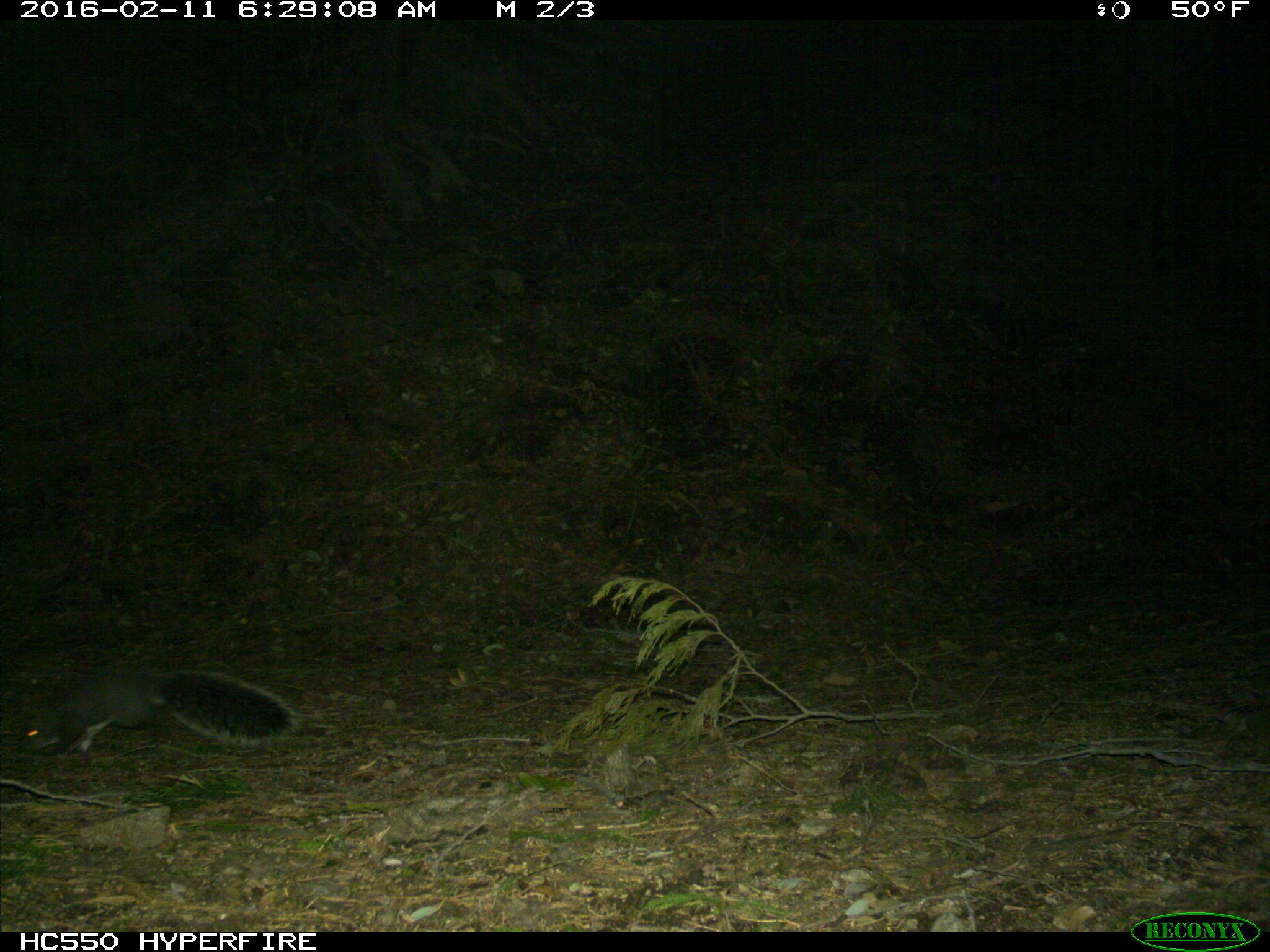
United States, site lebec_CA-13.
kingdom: Animalia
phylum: Chordata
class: Mammalia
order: Rodentia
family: Sciuridae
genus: Sciurus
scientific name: Sciurus carolinensis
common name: eastern gray squirrel